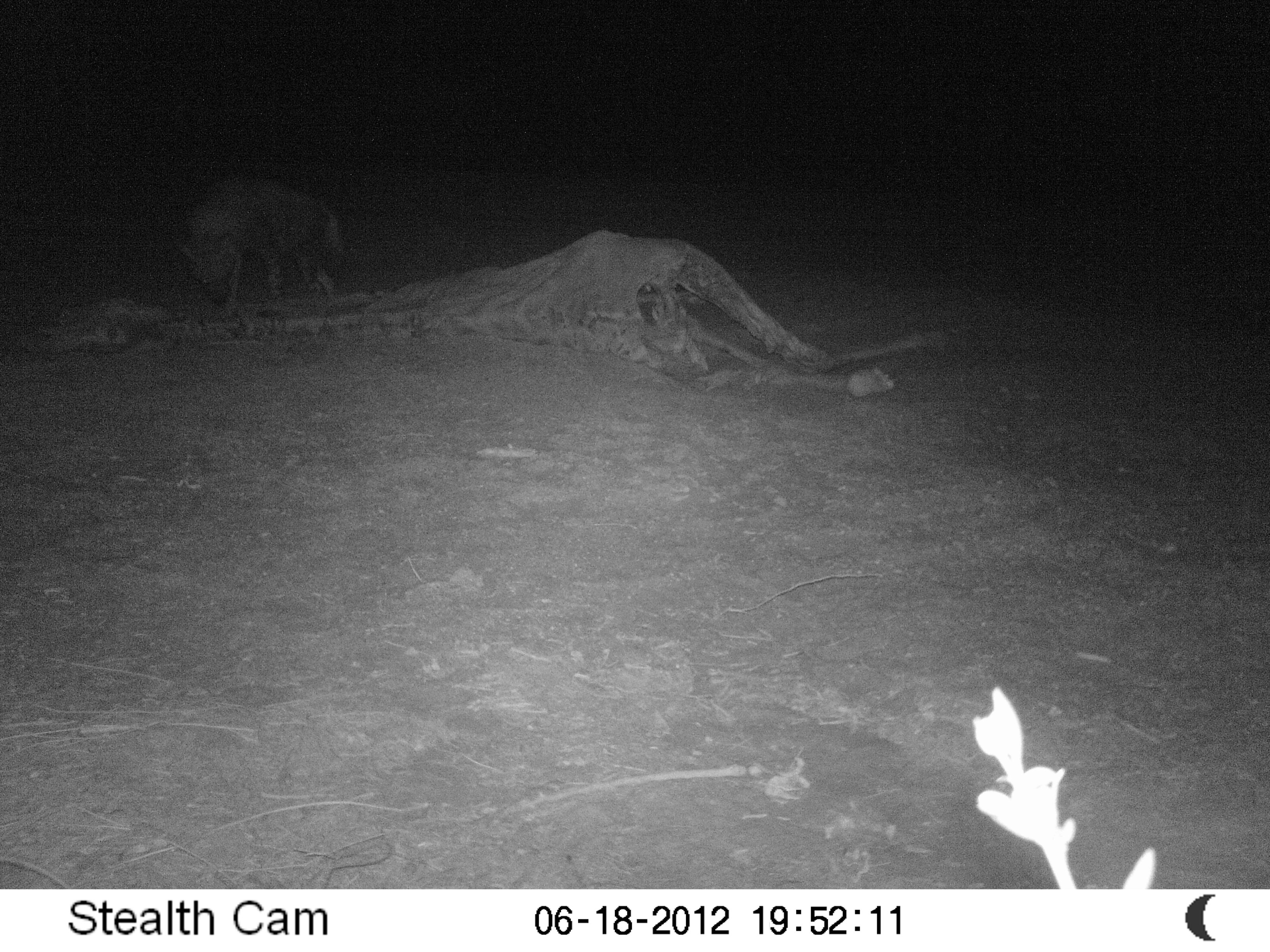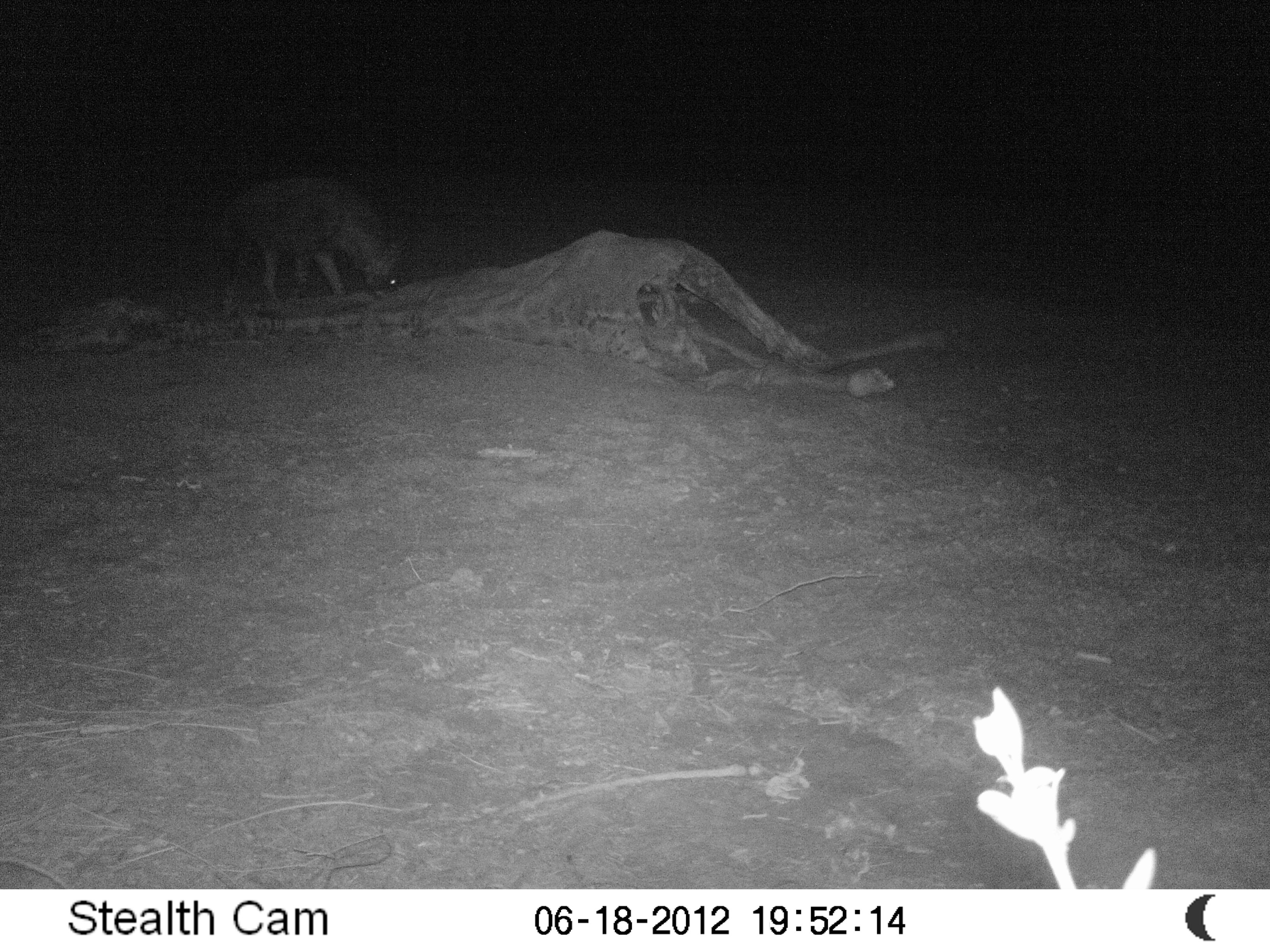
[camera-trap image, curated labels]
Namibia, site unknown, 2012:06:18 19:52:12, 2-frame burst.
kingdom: Animalia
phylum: Chordata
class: Mammalia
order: Carnivora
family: Hyaenidae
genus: Parahyaena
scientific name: Parahyaena brunnea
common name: brown hyena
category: hyaena brunnea